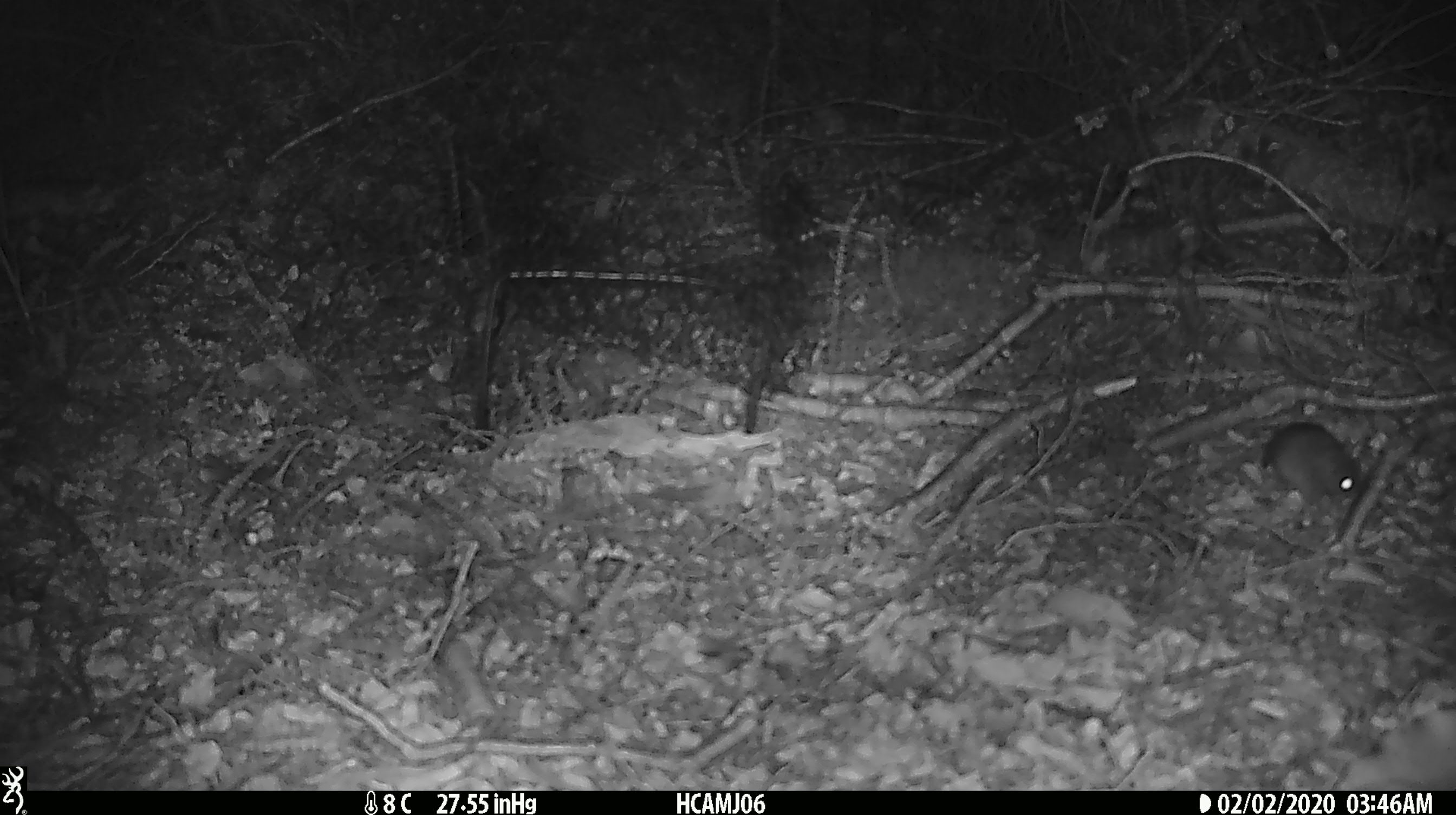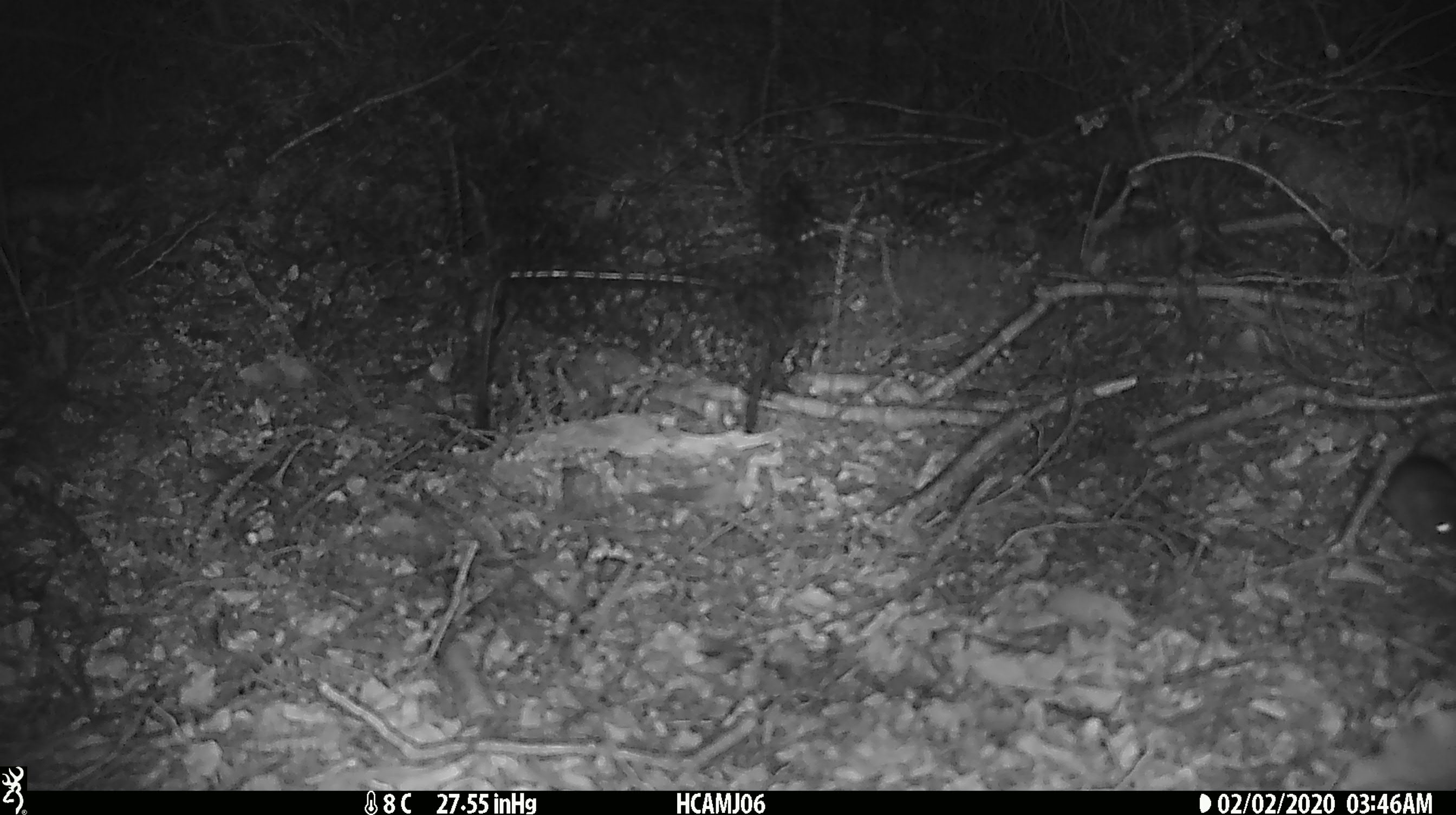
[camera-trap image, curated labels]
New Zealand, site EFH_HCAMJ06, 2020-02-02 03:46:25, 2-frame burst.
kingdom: Animalia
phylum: Chordata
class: Mammalia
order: Rodentia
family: Muridae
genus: Mus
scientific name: Mus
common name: mouse